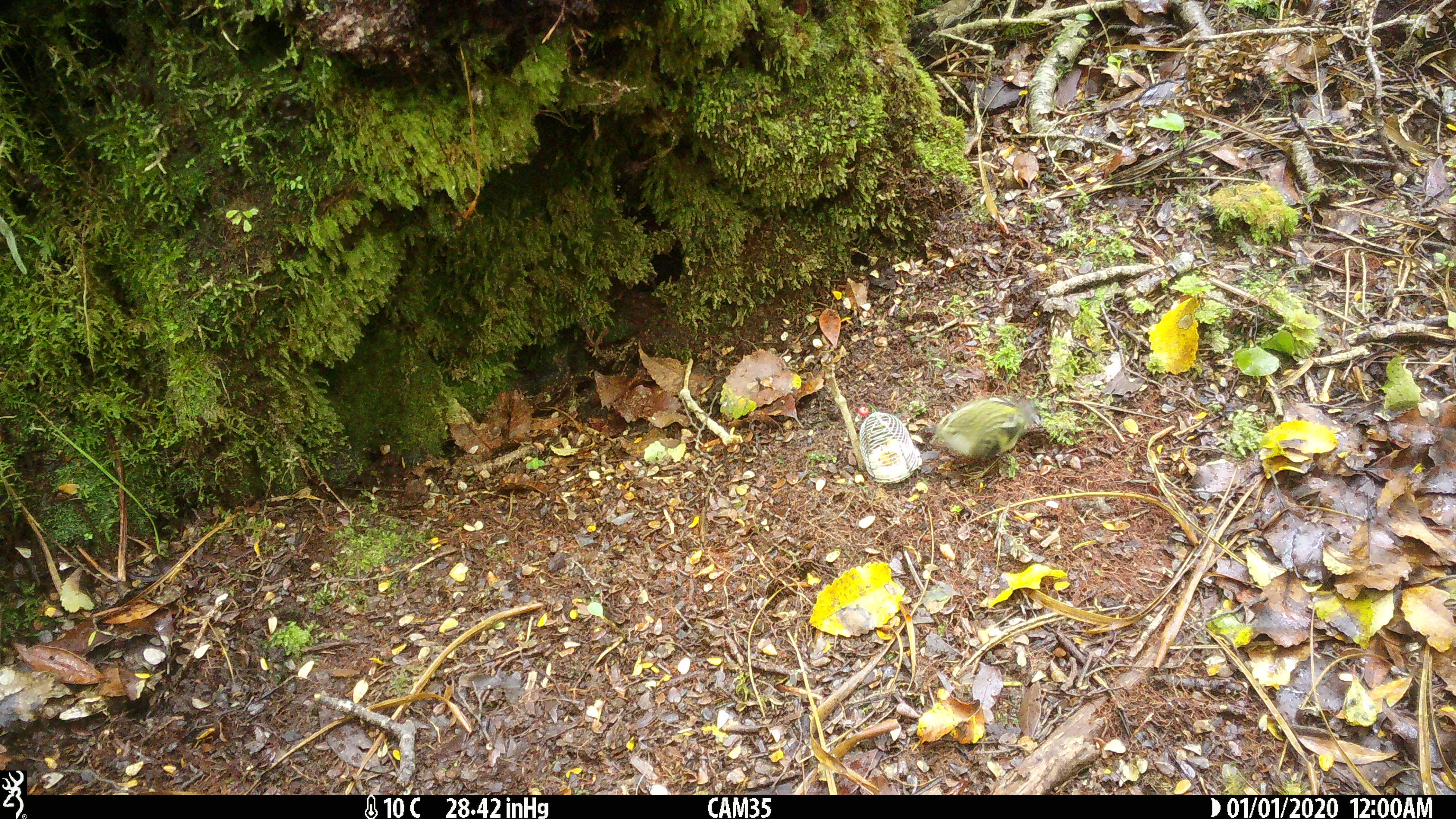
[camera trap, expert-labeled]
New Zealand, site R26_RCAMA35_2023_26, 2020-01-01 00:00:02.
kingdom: Animalia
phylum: Chordata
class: Aves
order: Passeriformes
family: Acanthisittidae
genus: Acanthisitta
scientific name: Acanthisitta chloris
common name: rifleman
Rifleman (Acanthisitta chloris).